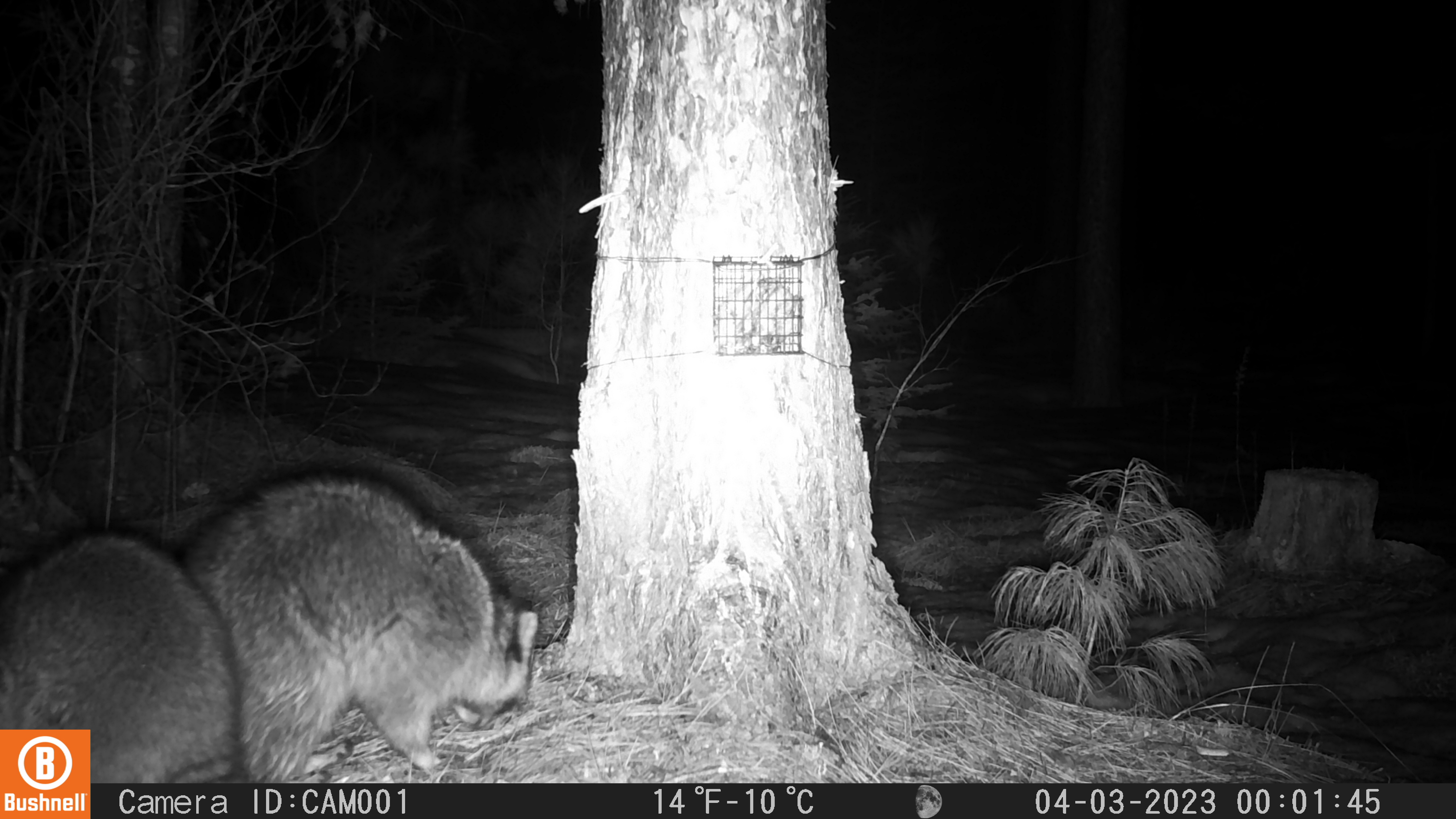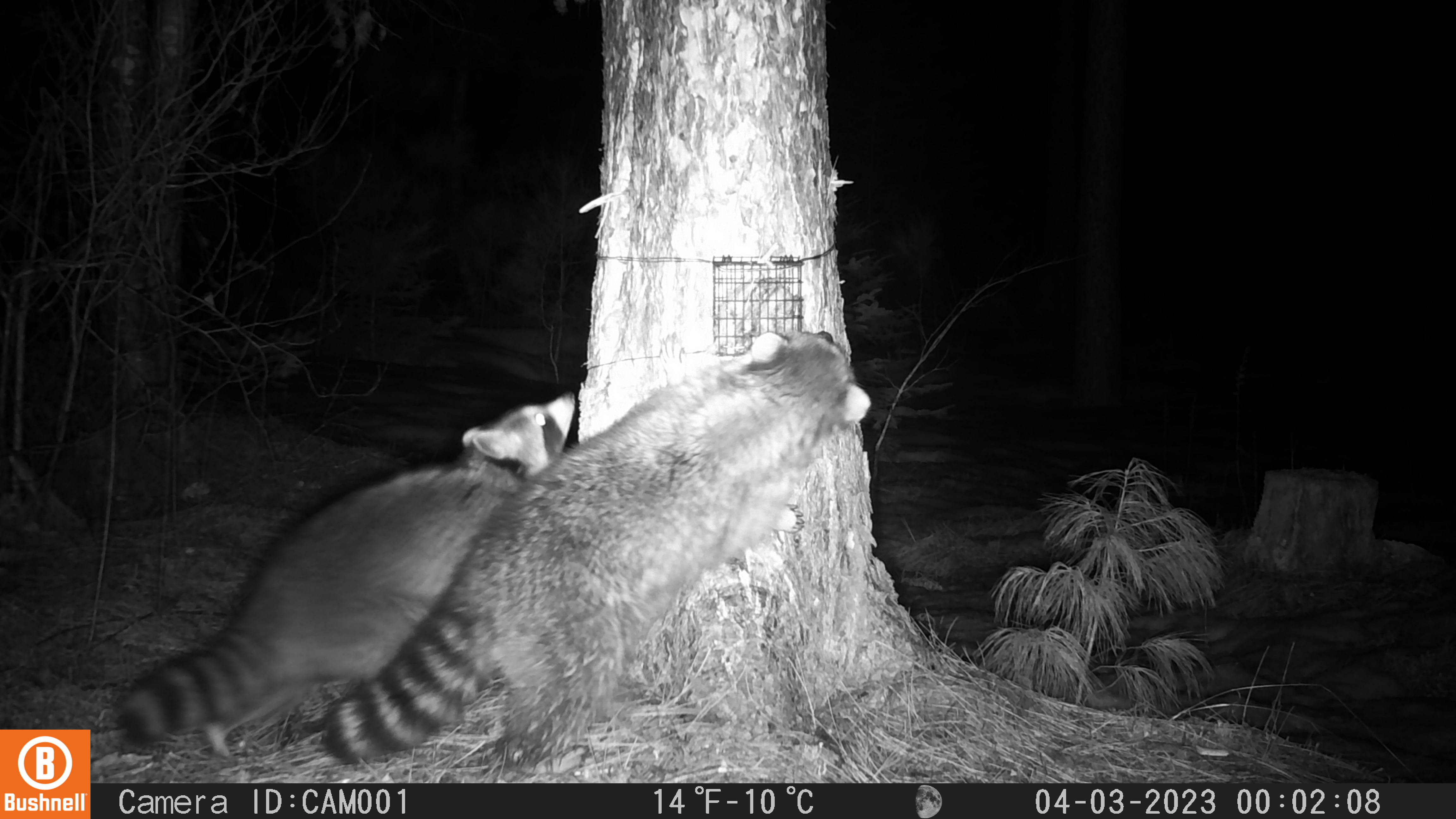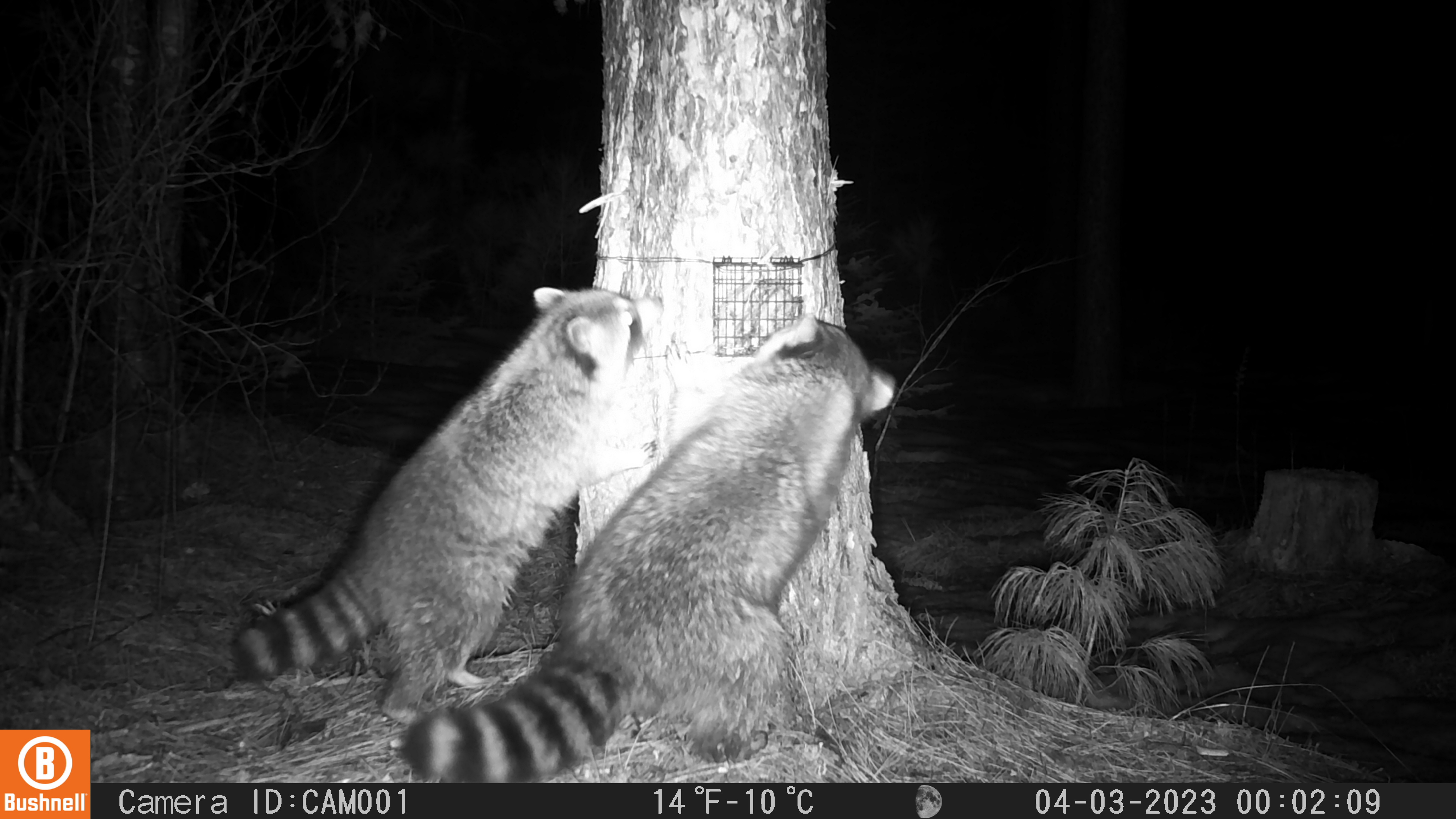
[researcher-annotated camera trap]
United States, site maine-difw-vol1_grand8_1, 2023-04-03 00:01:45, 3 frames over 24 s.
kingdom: Animalia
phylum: Chordata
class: Mammalia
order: Carnivora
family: Procyonidae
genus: Procyon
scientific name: Procyon lotor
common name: raccoon